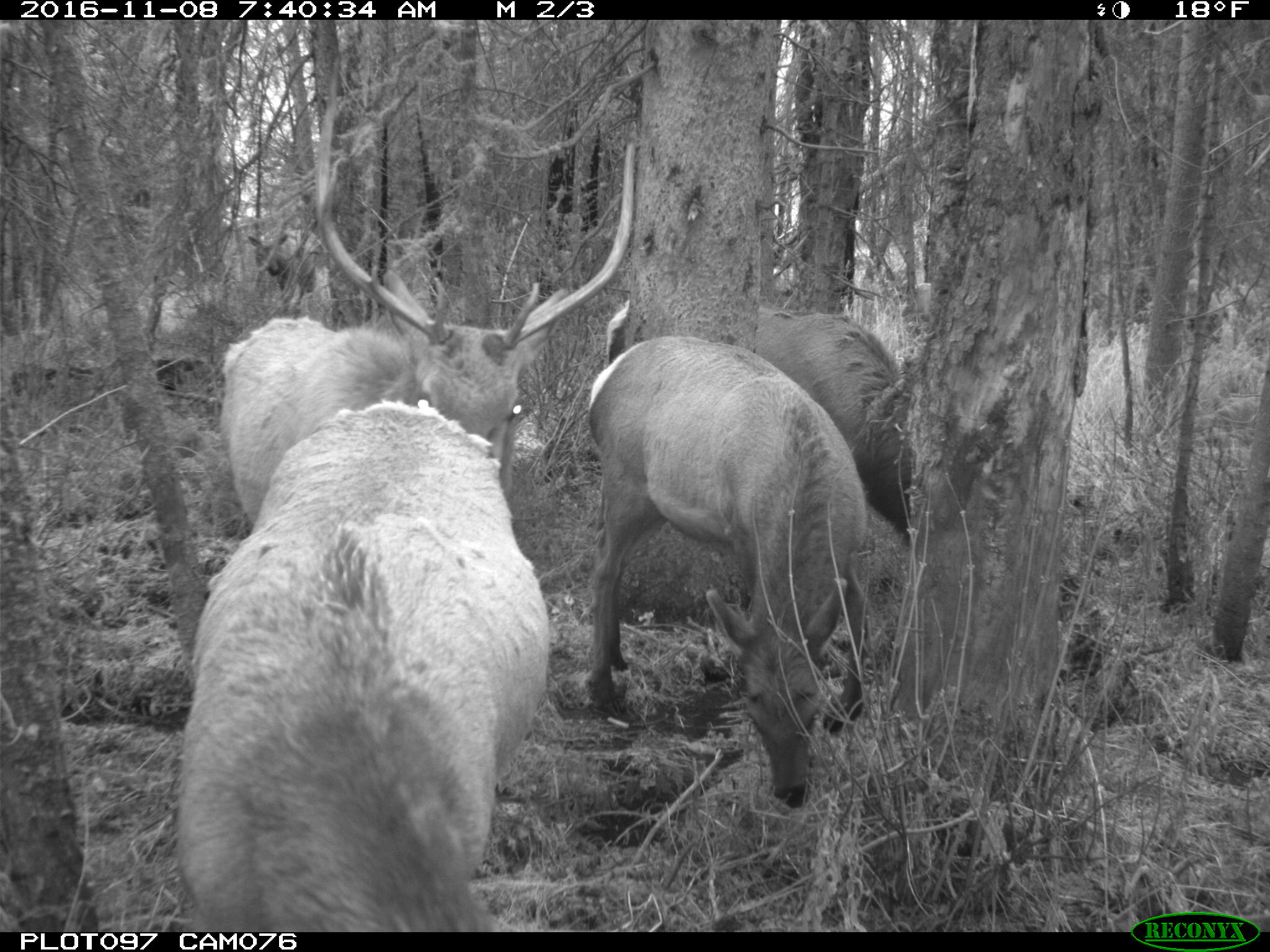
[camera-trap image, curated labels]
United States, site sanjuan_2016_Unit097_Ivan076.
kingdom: Animalia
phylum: Chordata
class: Mammalia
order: Artiodactyla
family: Cervidae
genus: Cervus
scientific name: Cervus elaphus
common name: red deer